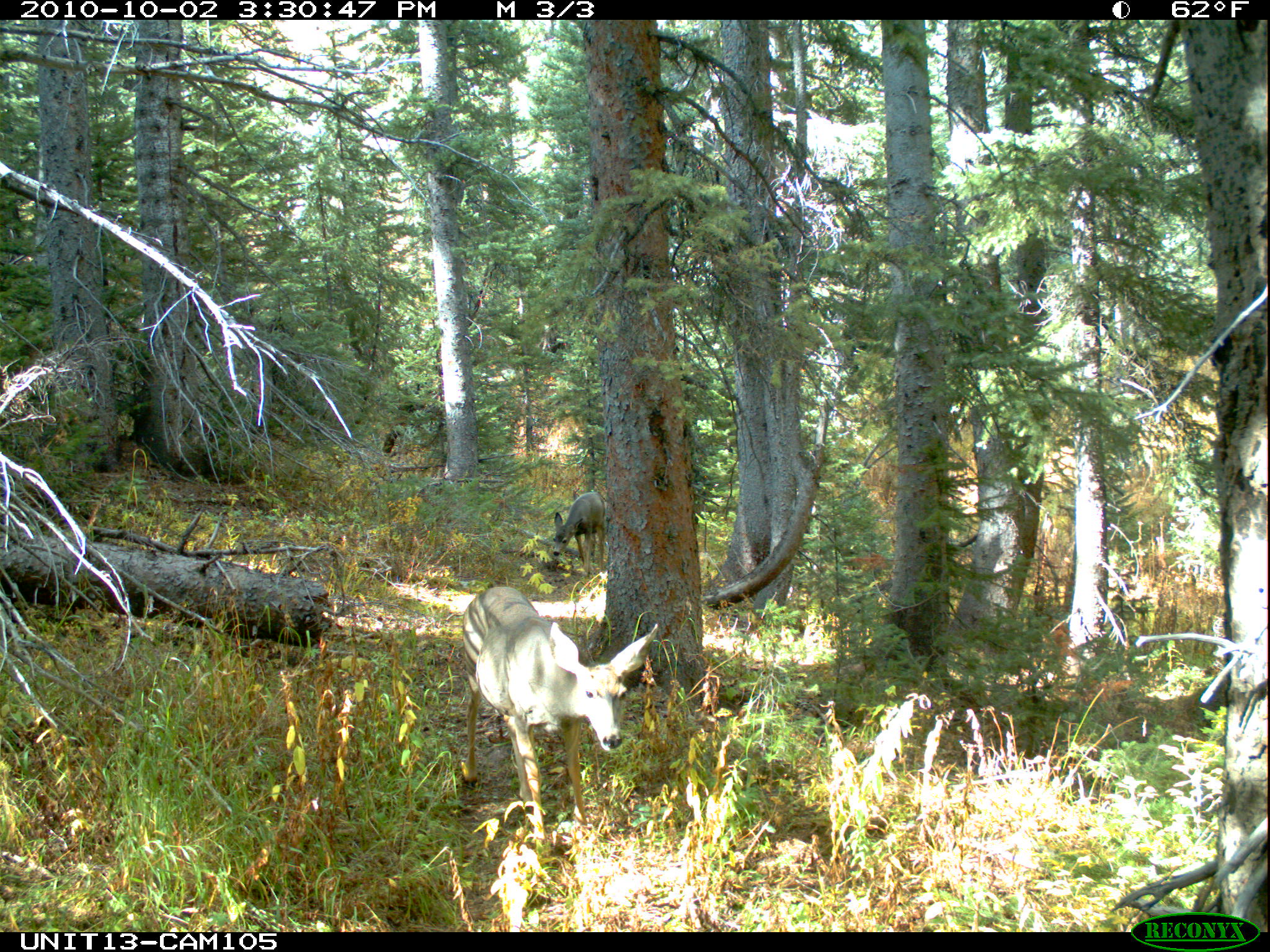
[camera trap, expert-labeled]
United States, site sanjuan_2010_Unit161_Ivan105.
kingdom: Animalia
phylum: Chordata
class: Mammalia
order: Artiodactyla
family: Cervidae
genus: Odocoileus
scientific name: Odocoileus hemionus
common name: mule deer